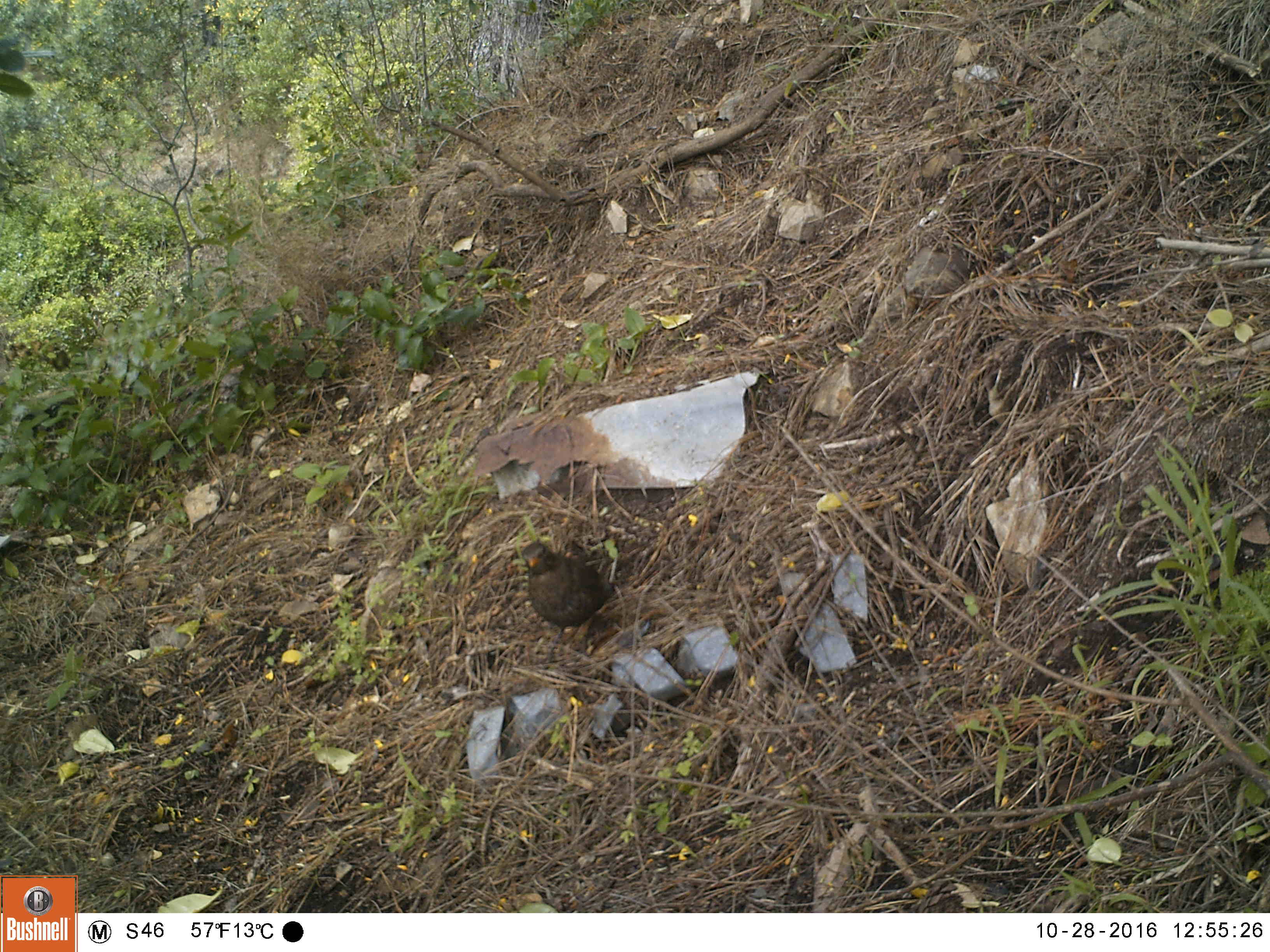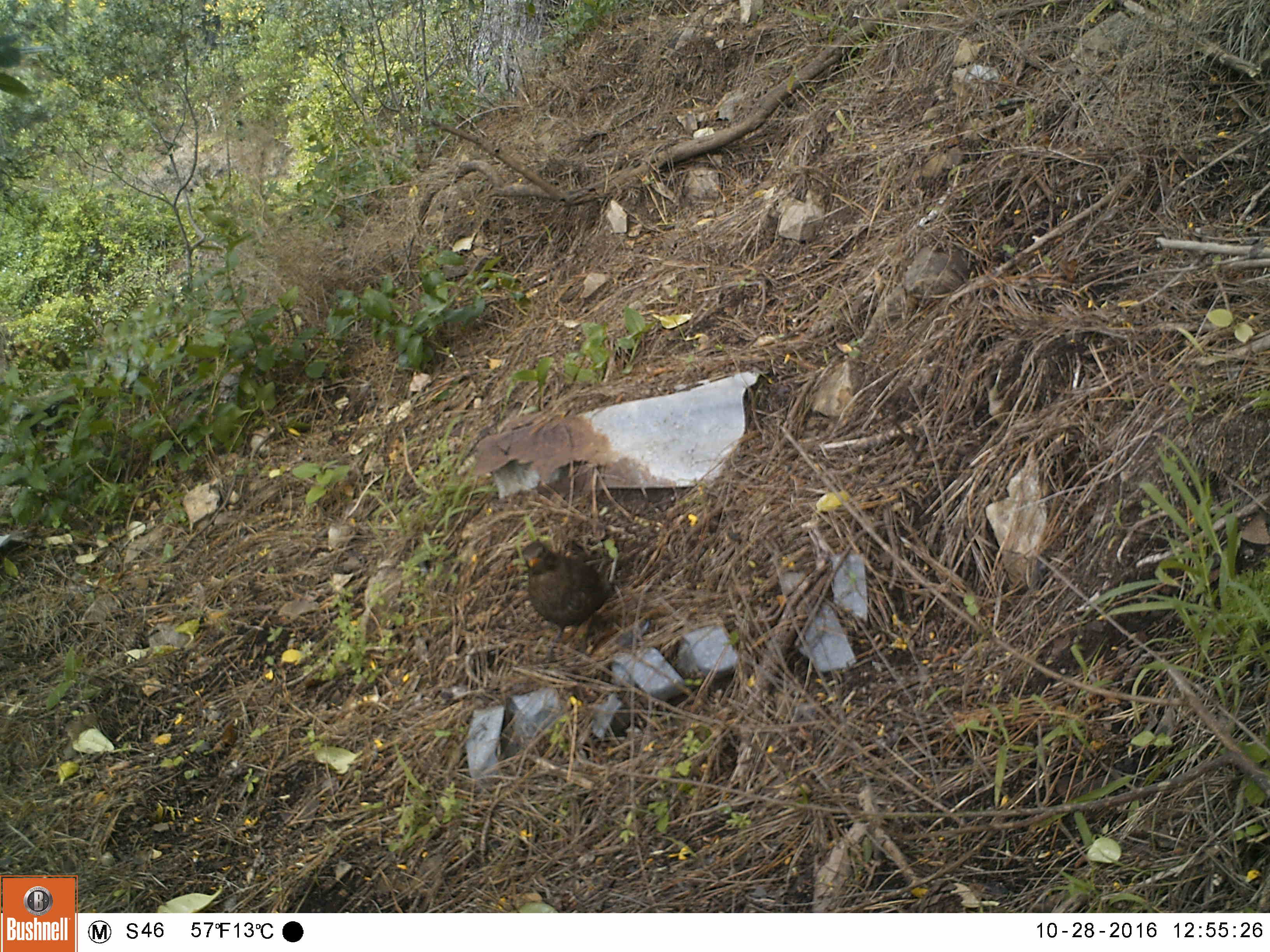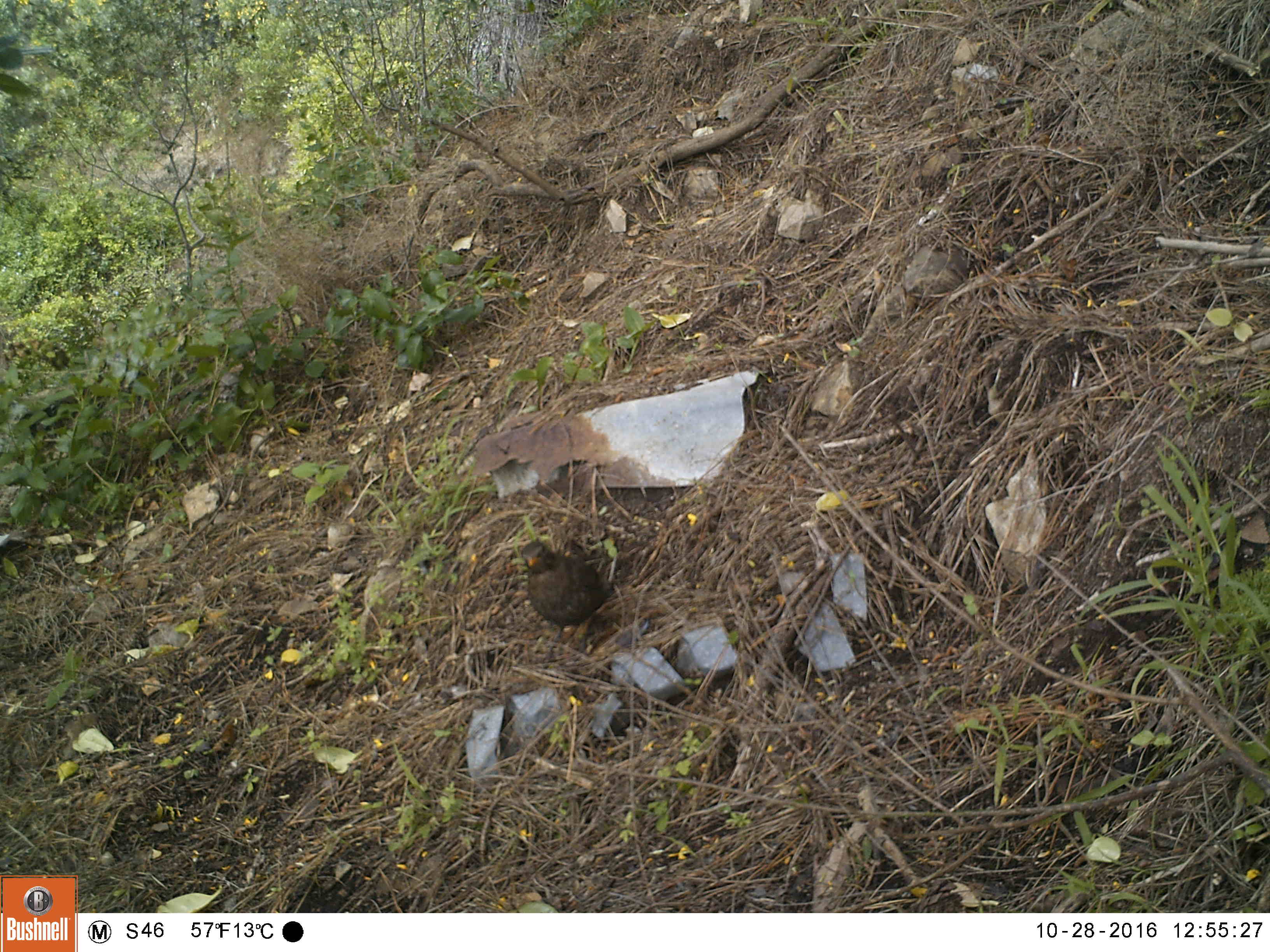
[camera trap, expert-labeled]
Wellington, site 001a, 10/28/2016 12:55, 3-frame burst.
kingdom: Animalia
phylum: Chordata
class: Aves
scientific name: Aves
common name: bird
Bird (Aves).